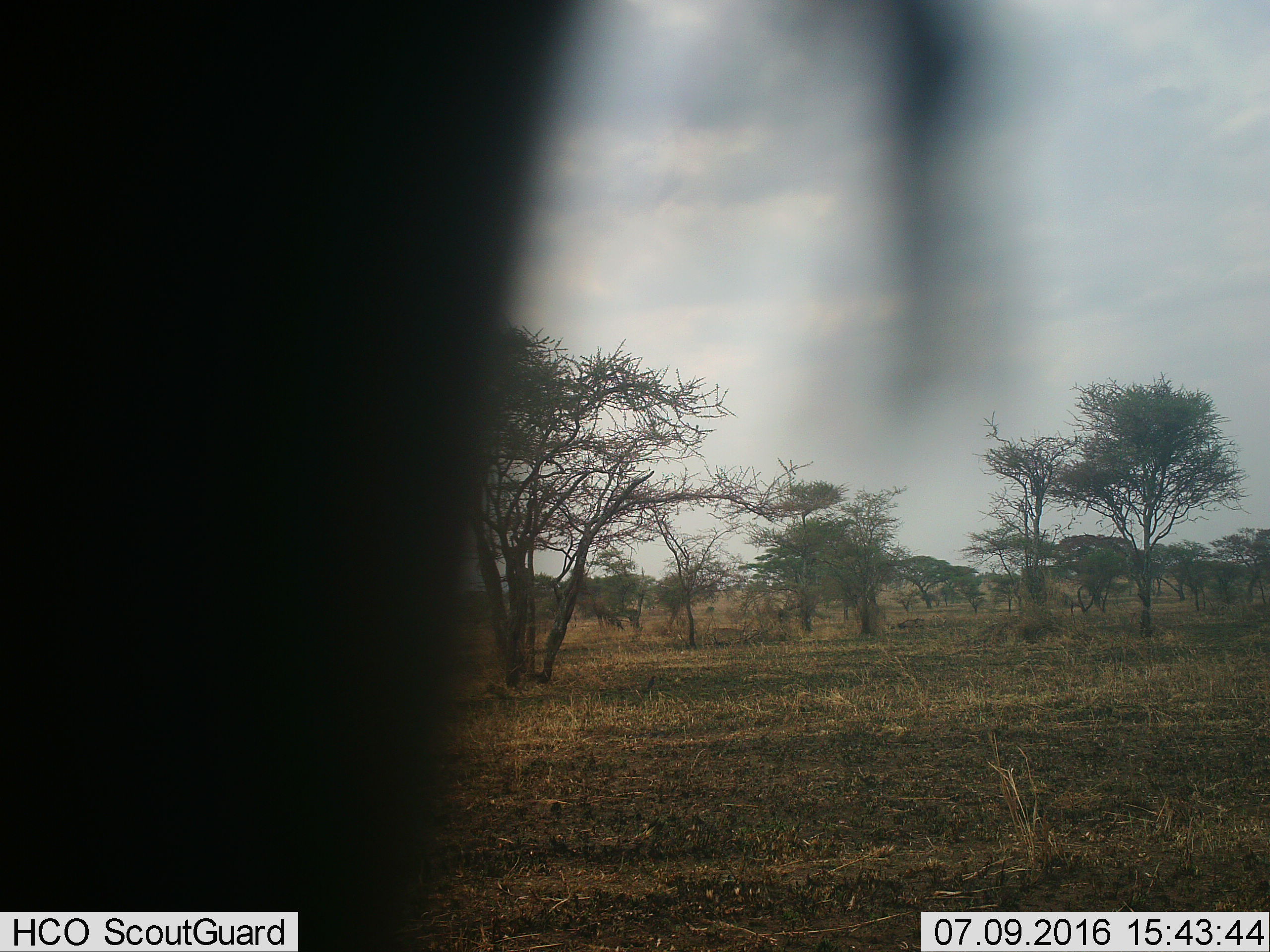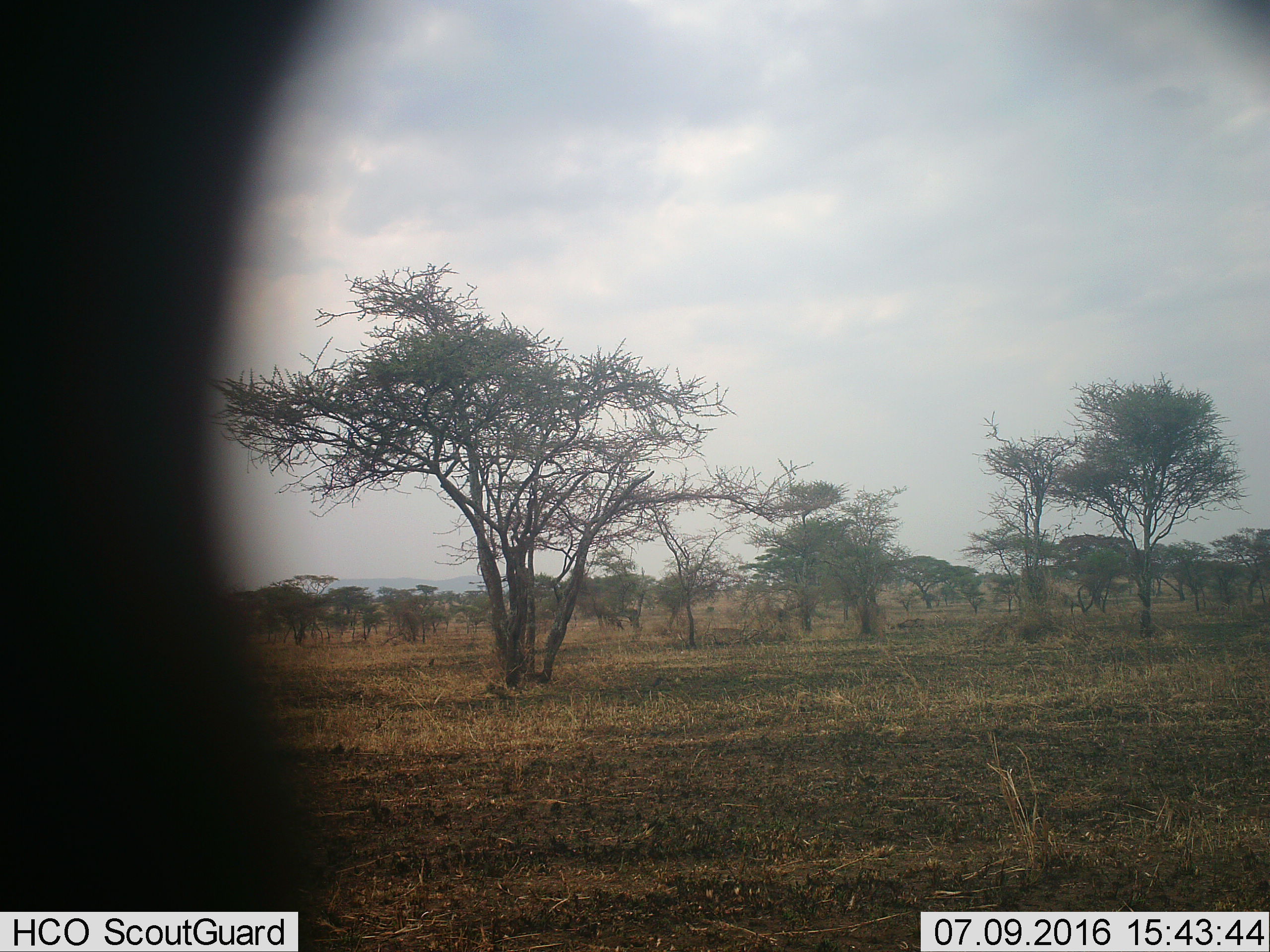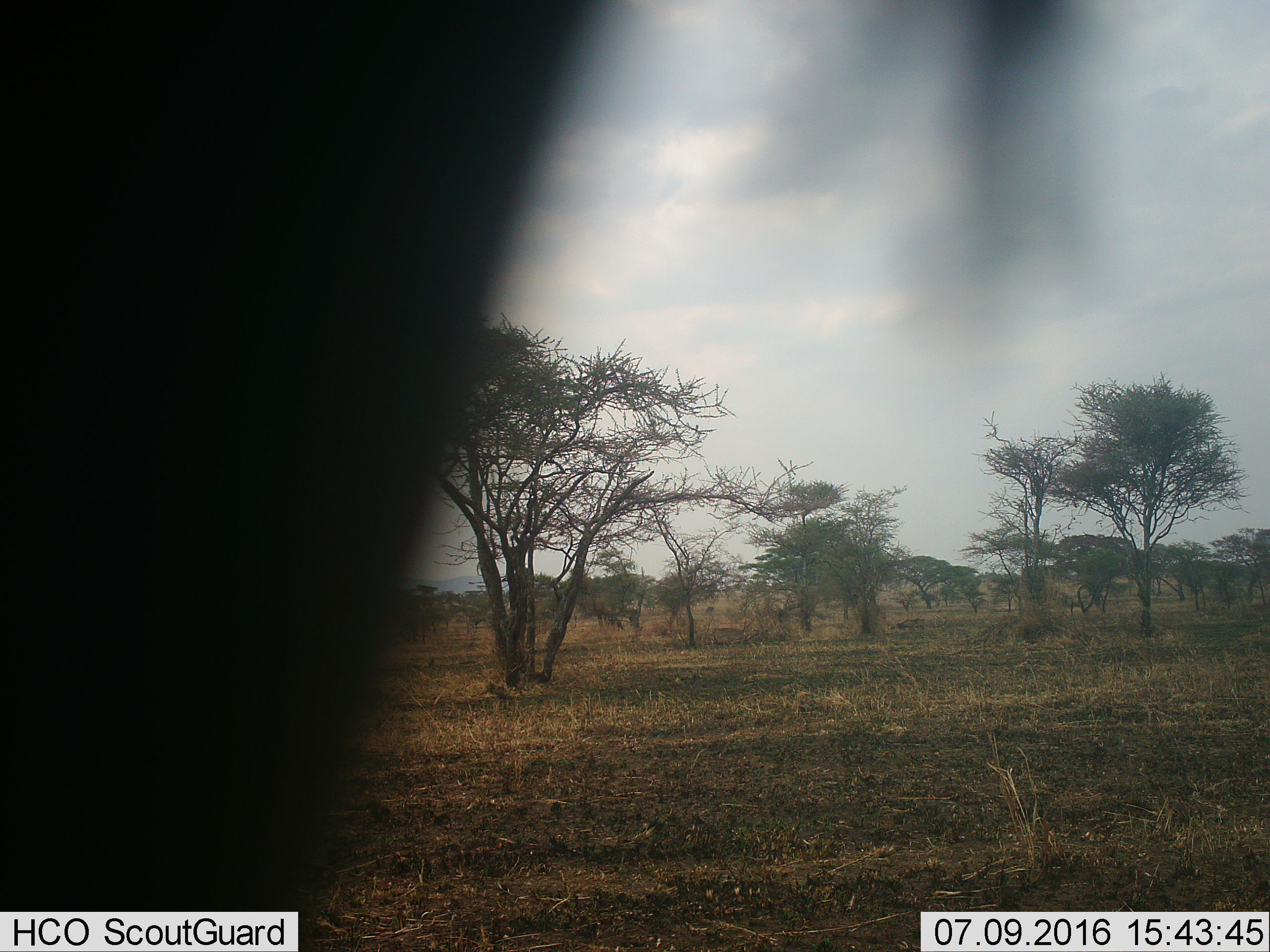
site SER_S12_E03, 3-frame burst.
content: unidentified animal